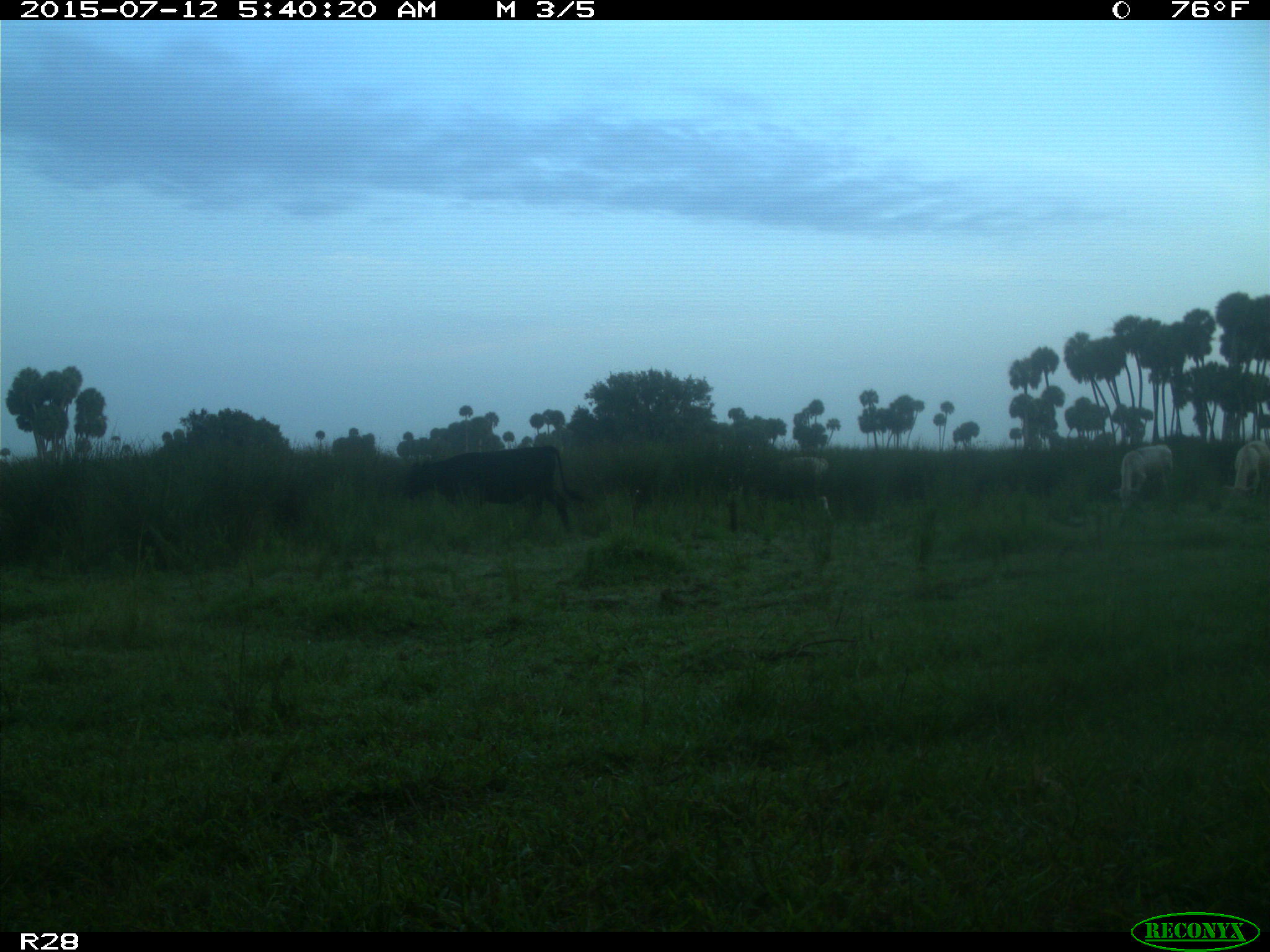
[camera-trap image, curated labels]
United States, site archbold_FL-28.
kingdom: Animalia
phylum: Chordata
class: Mammalia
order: Artiodactyla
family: Bovidae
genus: Bos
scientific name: Bos taurus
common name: domestic cow